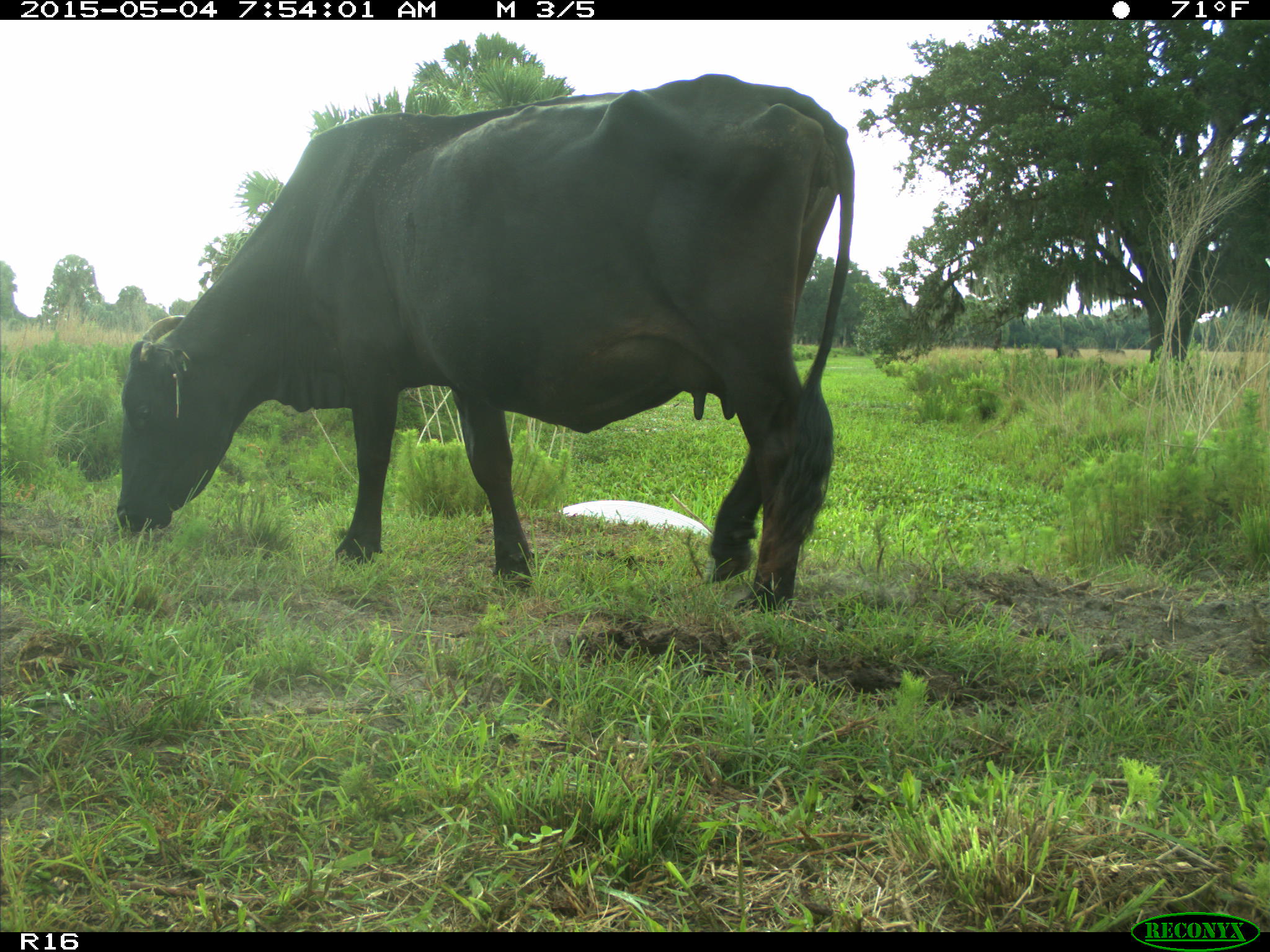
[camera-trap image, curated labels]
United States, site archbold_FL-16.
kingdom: Animalia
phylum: Chordata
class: Mammalia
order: Artiodactyla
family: Bovidae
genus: Bos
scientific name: Bos taurus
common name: domestic cow